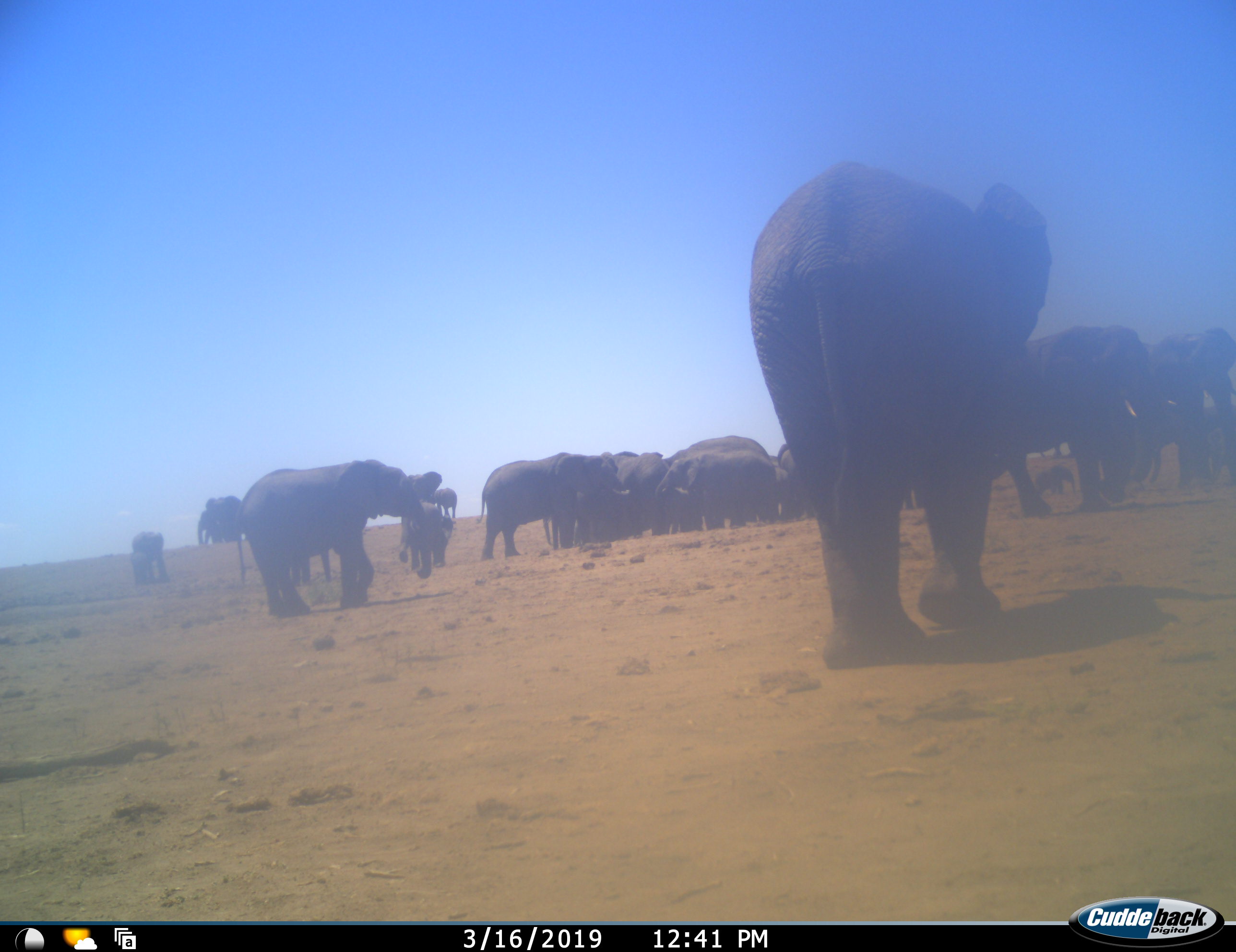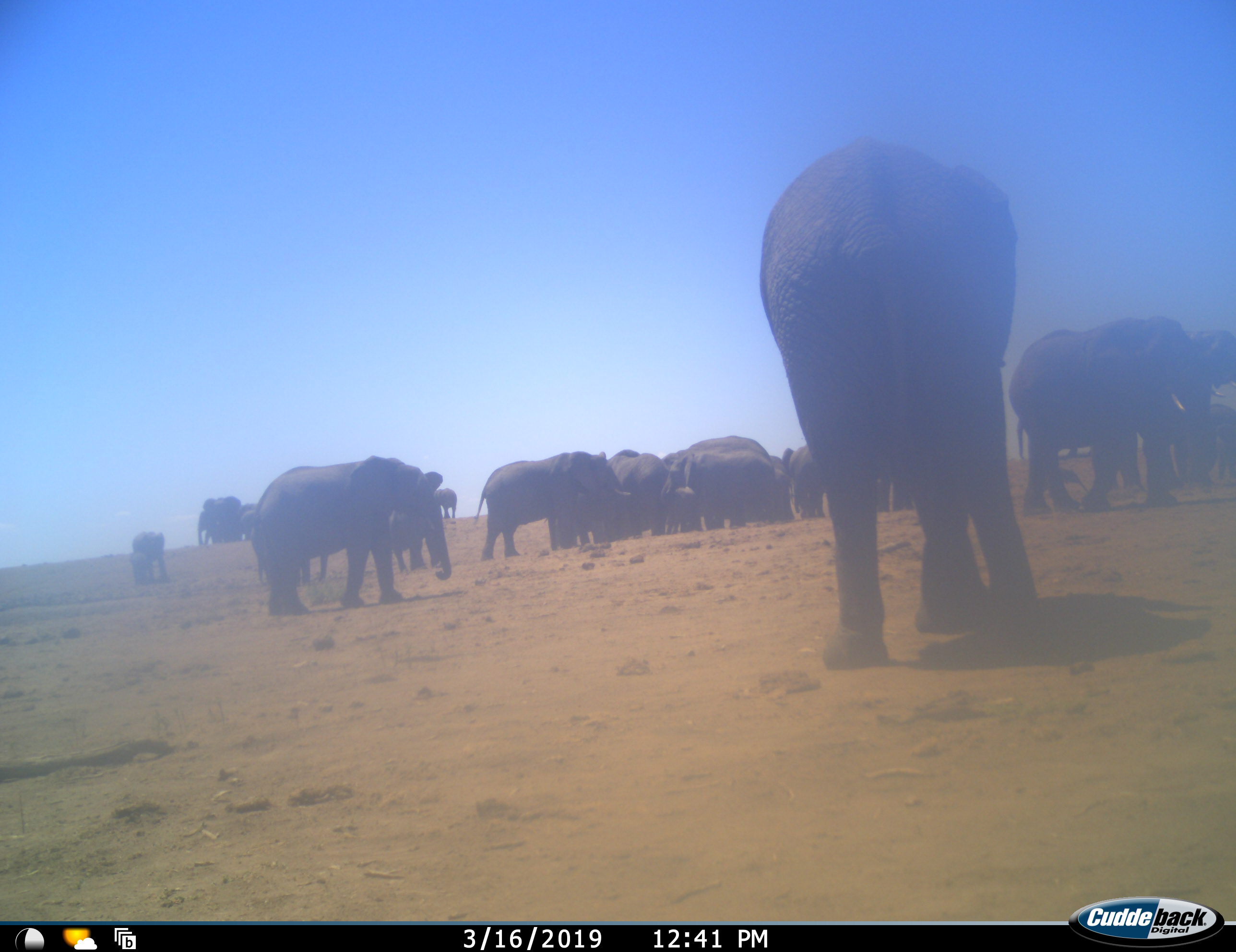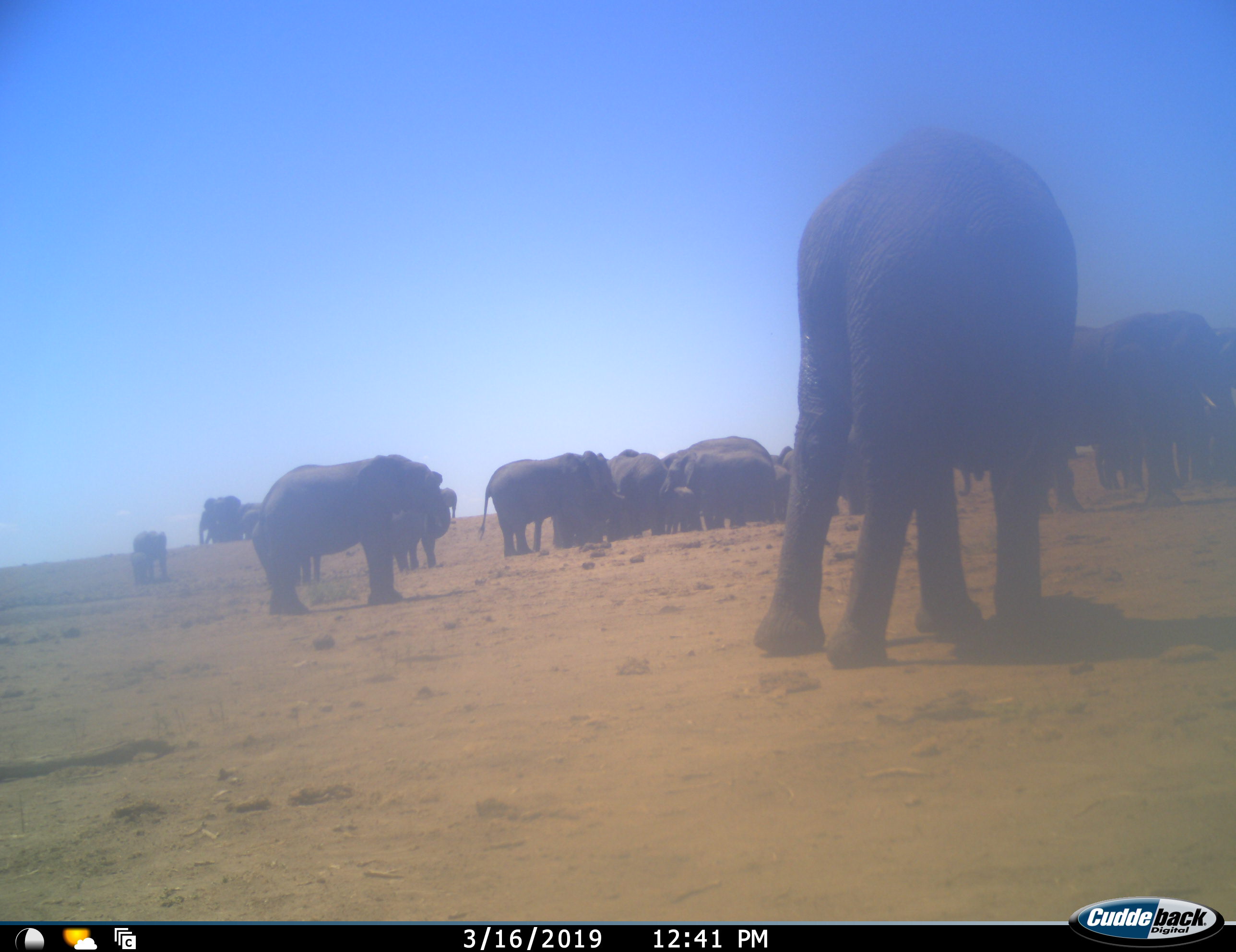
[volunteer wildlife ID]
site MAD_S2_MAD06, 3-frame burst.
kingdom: Animalia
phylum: Chordata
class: Mammalia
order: Proboscidea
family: Elephantidae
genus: Loxodonta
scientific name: Loxodonta africana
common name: african bush elephant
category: elephant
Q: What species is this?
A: Elephant (african bush elephant) (Loxodonta africana).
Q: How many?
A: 11-50.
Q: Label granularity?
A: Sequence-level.